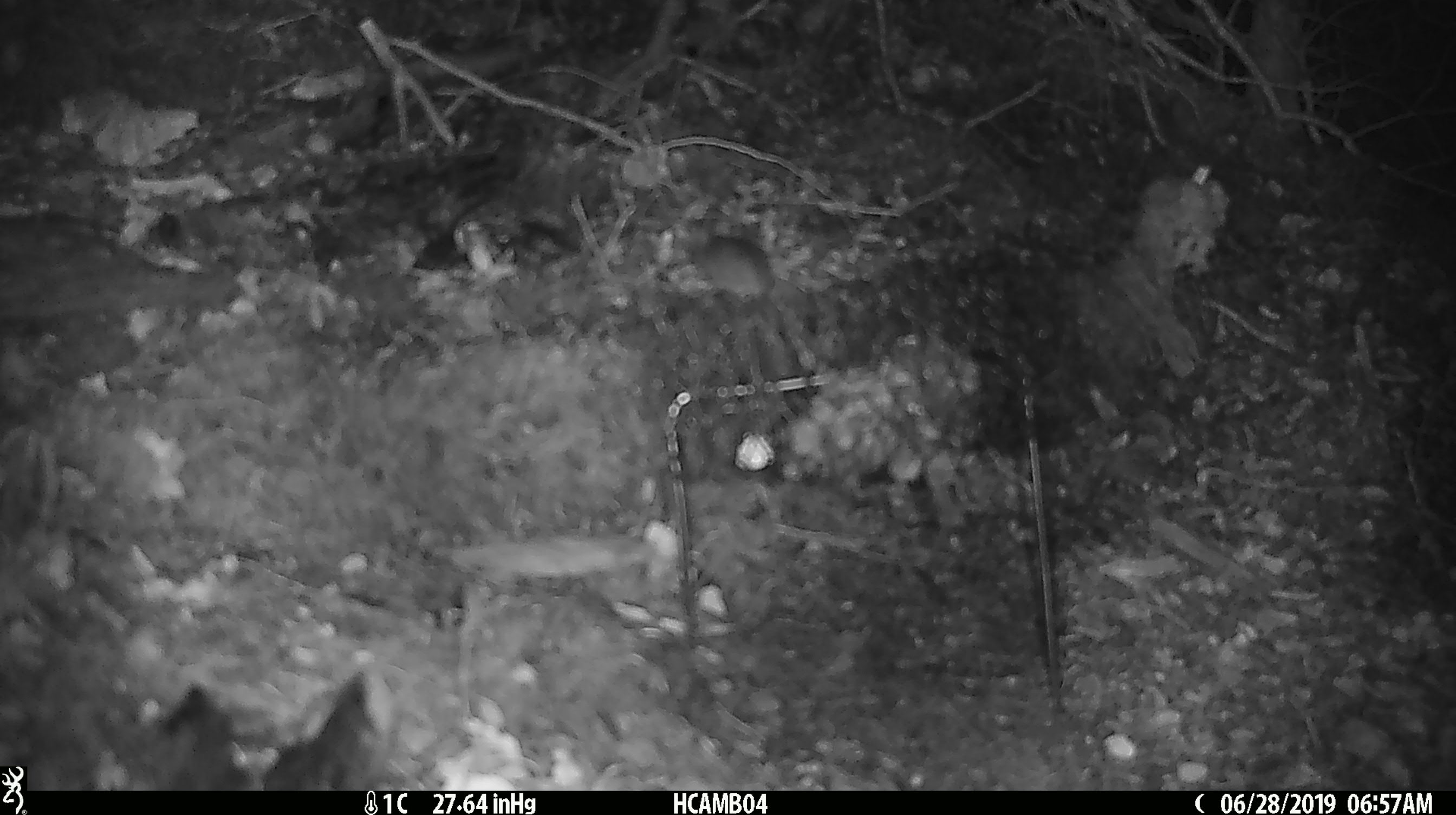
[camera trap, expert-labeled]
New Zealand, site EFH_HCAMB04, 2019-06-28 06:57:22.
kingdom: Animalia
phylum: Chordata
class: Mammalia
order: Rodentia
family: Muridae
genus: Mus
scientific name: Mus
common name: mouse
Mouse (Mus).